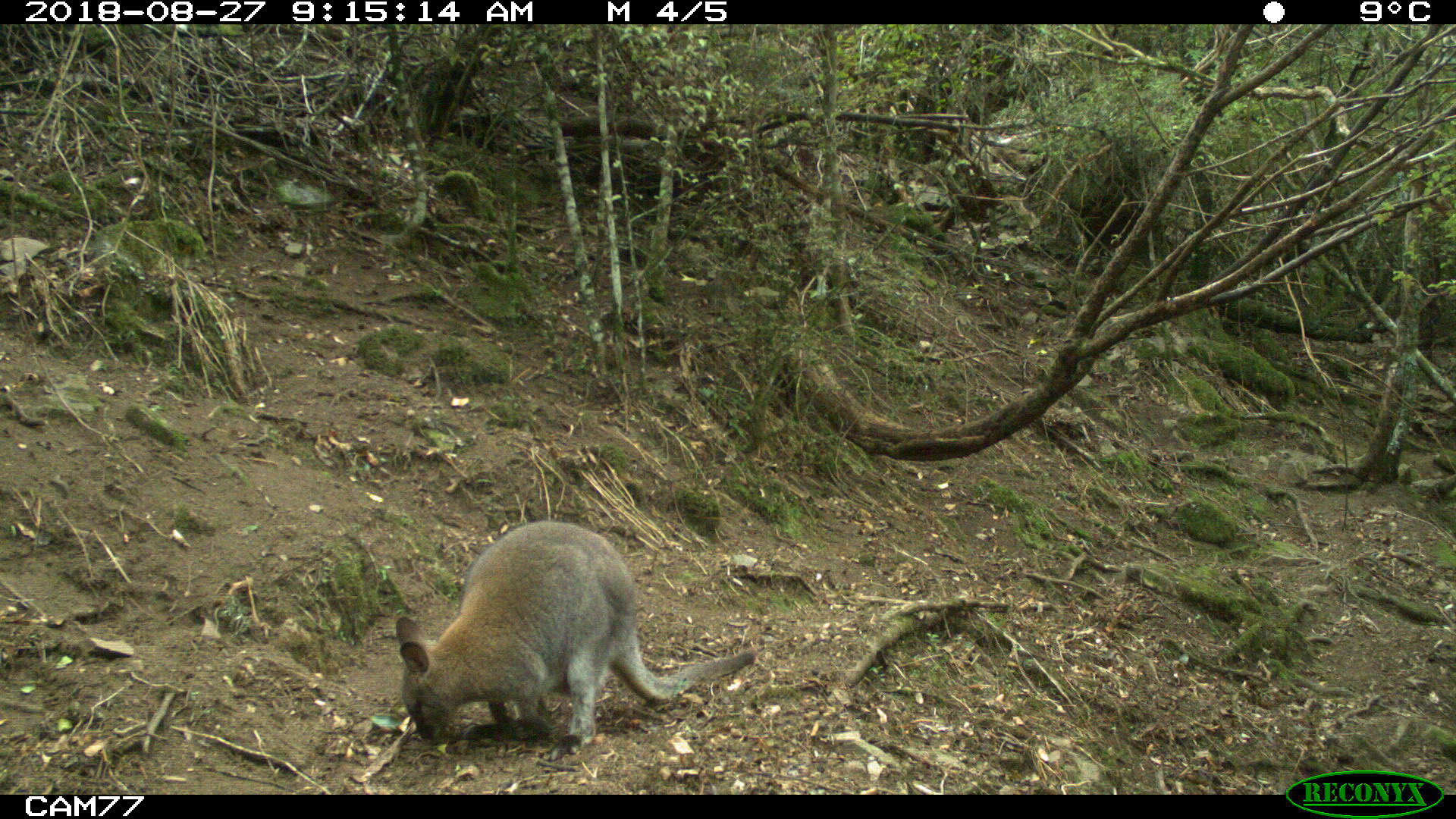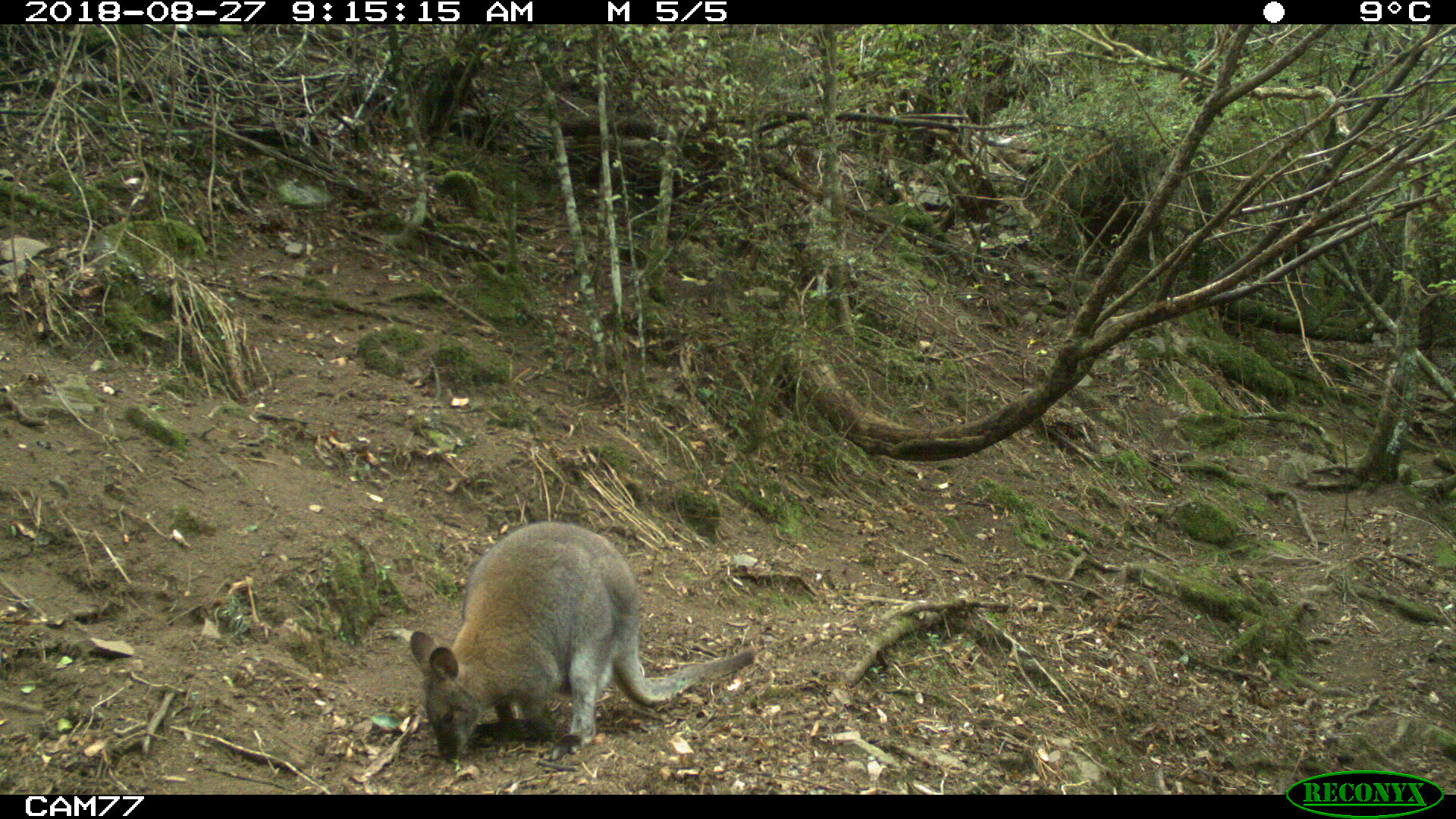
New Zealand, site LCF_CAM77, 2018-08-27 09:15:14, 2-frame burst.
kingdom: Animalia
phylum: Chordata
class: Mammalia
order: Diprotodontia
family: Macropodidae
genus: Notamacropus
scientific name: Notamacropus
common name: wallaby